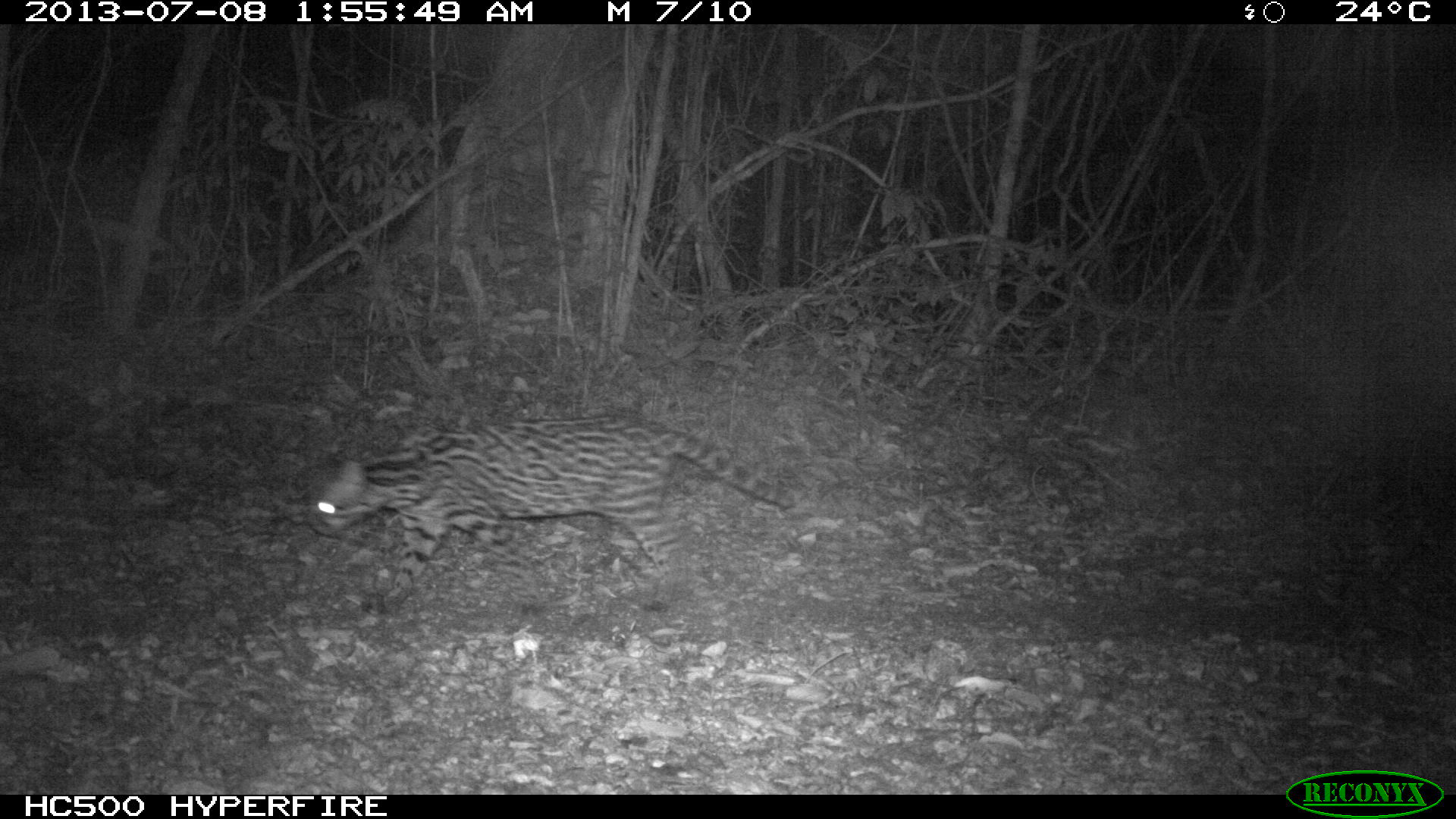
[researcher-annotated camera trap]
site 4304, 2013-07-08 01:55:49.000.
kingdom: Animalia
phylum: Chordata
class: Mammalia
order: Carnivora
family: Felidae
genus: Leopardus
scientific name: Leopardus pardalis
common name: ocelot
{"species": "Leopardus pardalis (ocelot)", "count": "1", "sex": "female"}